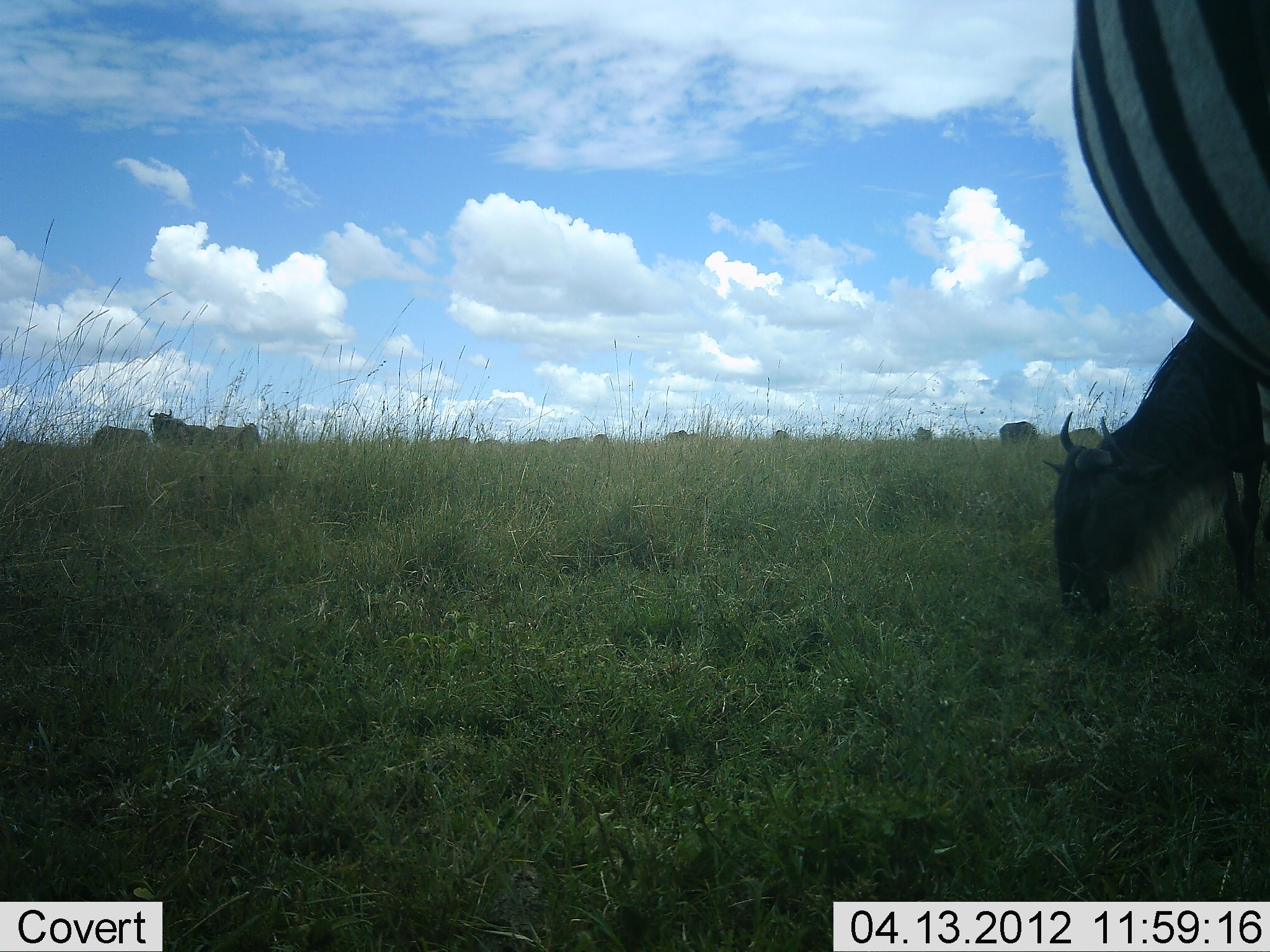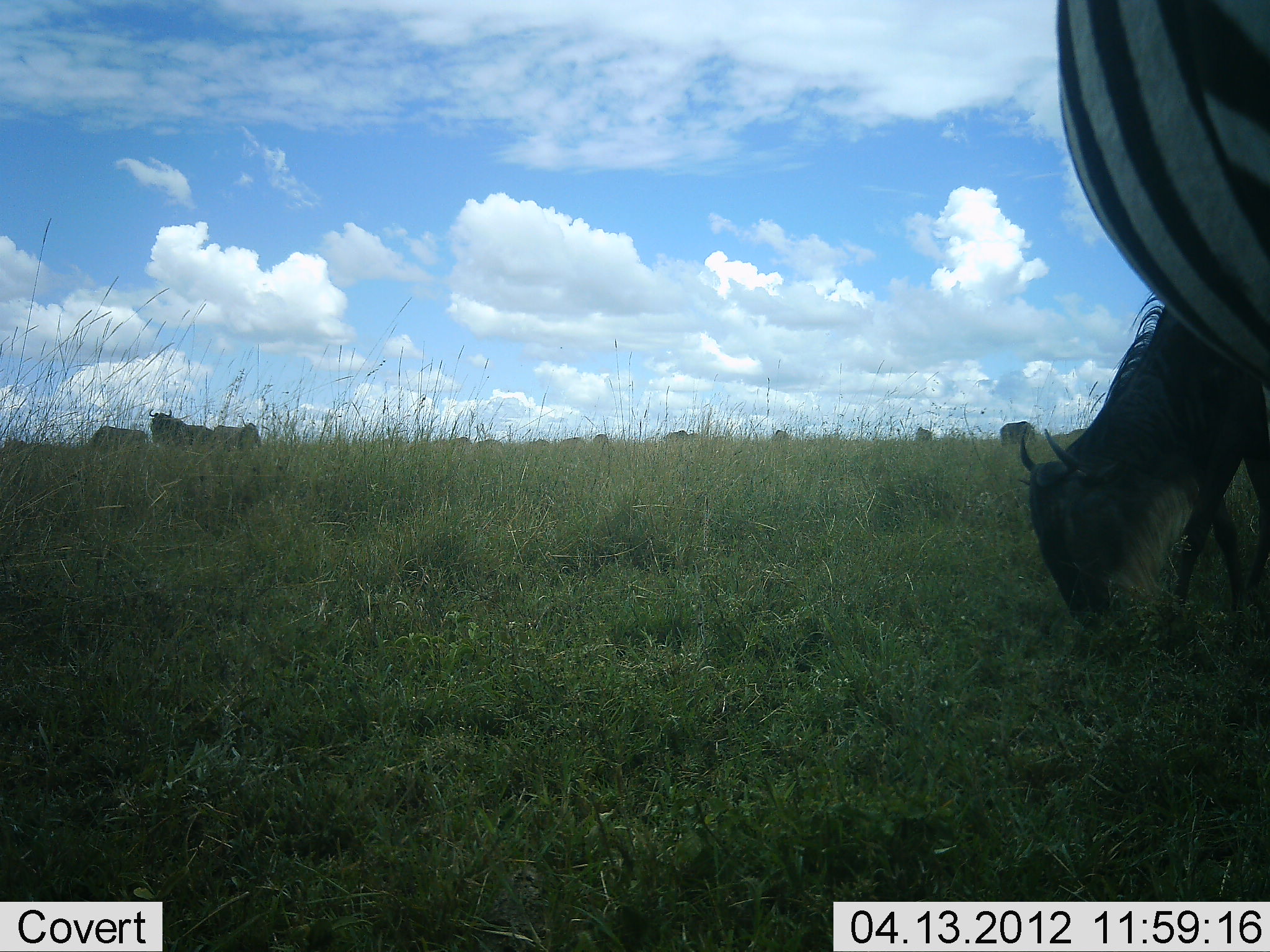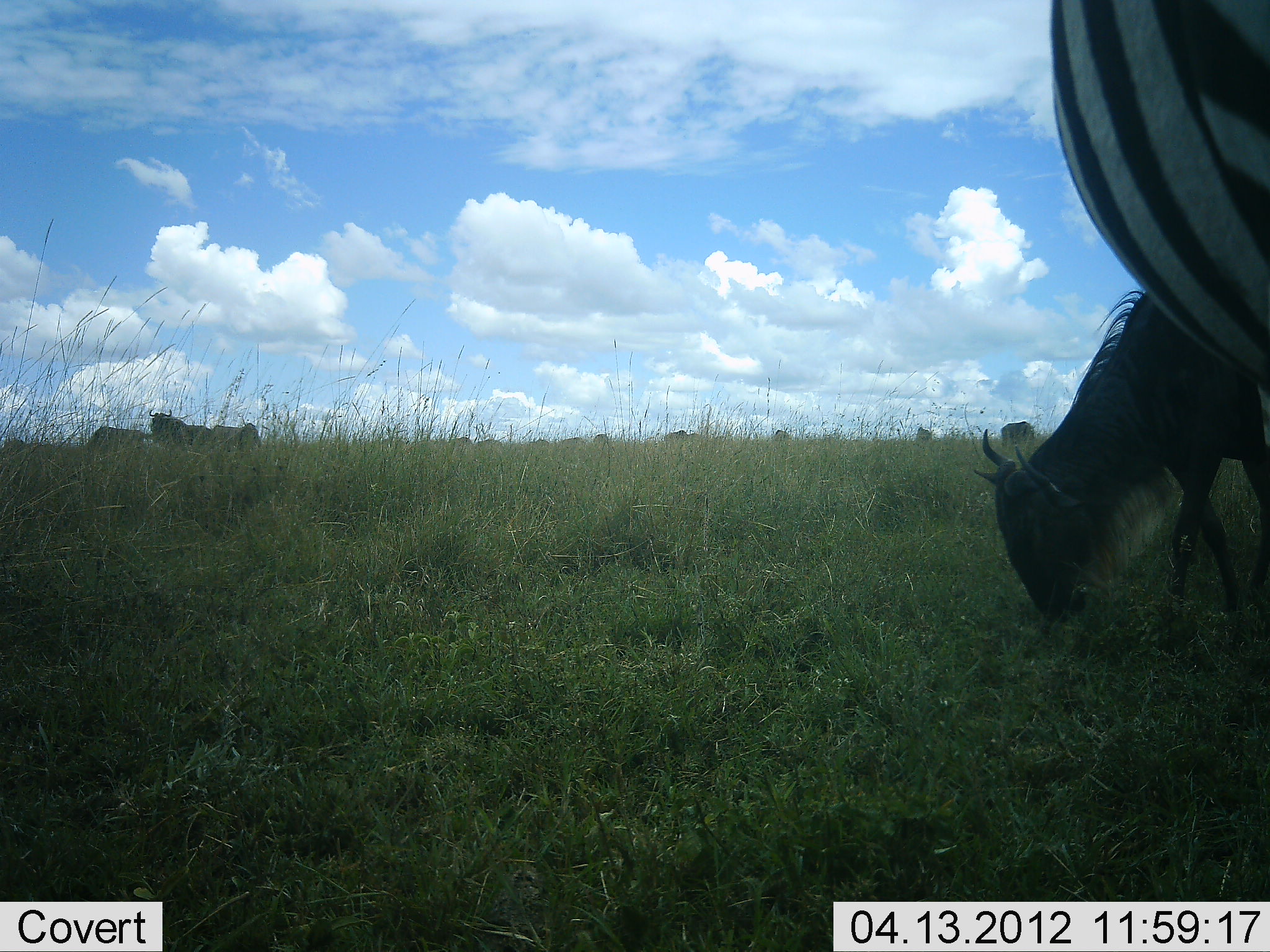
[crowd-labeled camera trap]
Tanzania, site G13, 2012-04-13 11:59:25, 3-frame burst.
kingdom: Animalia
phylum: Chordata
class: Mammalia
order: Artiodactyla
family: Bovidae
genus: Connochaetes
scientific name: Connochaetes taurinus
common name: blue wildebeest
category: wildebeest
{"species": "wildebeest (blue wildebeest) (Connochaetes taurinus)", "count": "9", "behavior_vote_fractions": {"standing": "38%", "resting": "0%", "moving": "19%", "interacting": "0%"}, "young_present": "4%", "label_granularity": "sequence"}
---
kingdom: Animalia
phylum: Chordata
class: Mammalia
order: Perissodactyla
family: Equidae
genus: Equus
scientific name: Equus quagga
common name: plains zebra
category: zebra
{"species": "zebra (plains zebra) (Equus quagga)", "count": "1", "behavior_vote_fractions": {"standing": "89%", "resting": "0%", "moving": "7%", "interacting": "0%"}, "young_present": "0%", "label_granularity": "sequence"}